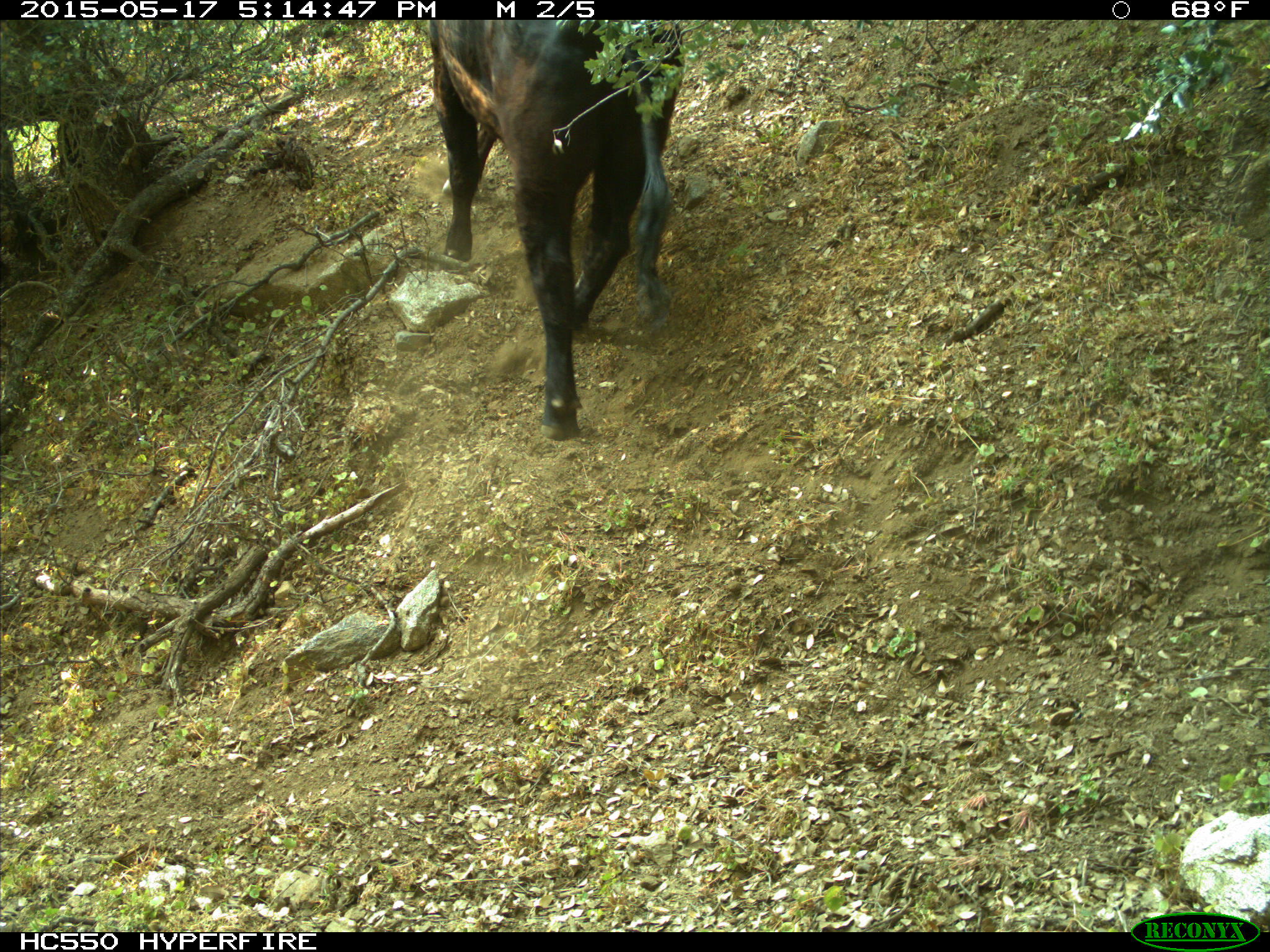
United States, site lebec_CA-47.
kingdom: Animalia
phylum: Chordata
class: Mammalia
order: Artiodactyla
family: Bovidae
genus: Bos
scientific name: Bos taurus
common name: domestic cow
Bos taurus (domestic cow).